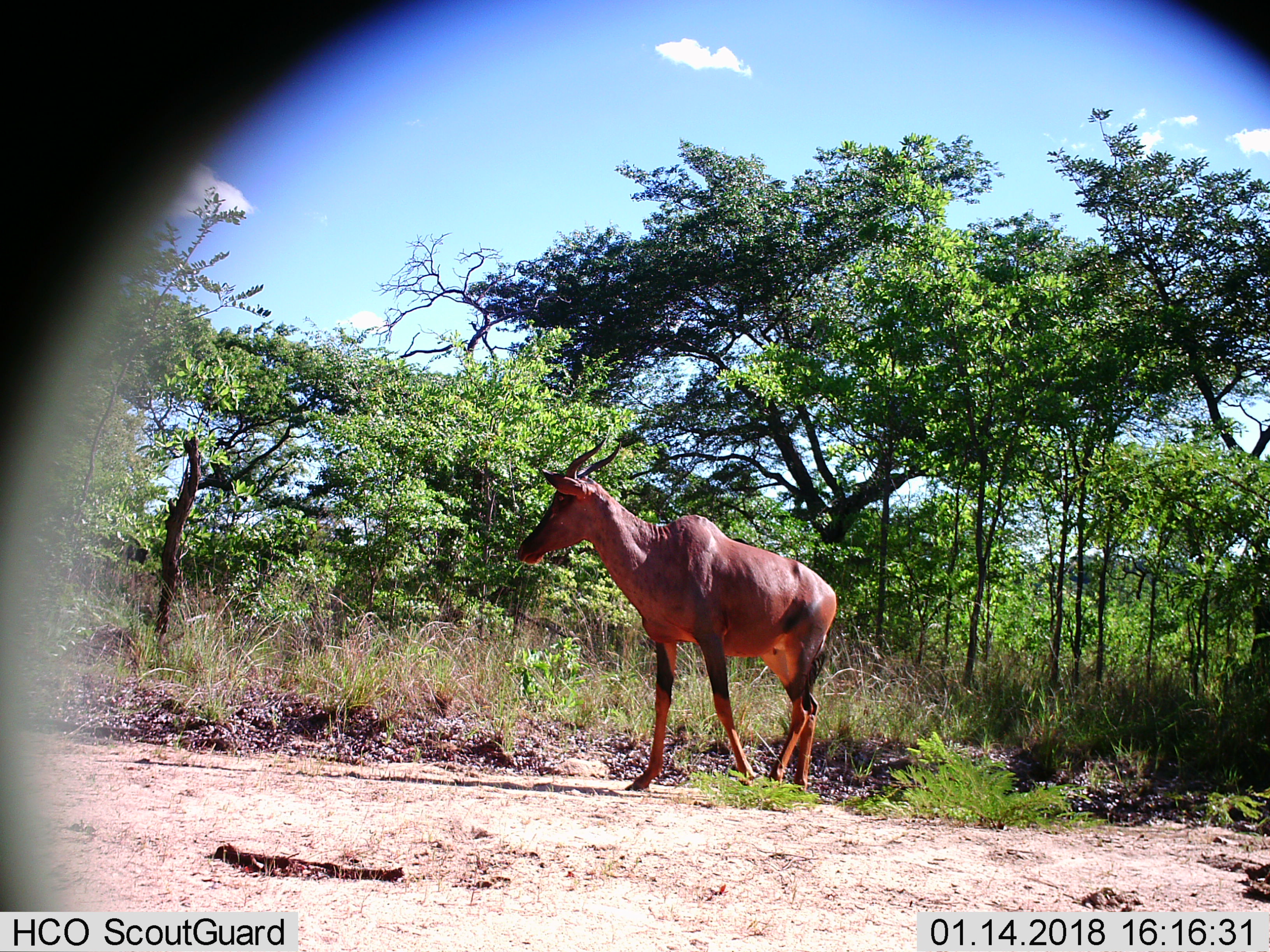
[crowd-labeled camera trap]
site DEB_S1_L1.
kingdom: Animalia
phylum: Chordata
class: Mammalia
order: Artiodactyla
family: Bovidae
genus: Damaliscus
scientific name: Damaliscus lunatus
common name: tsessebe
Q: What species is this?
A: Tsessebe (Damaliscus lunatus).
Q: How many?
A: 1.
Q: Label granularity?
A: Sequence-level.